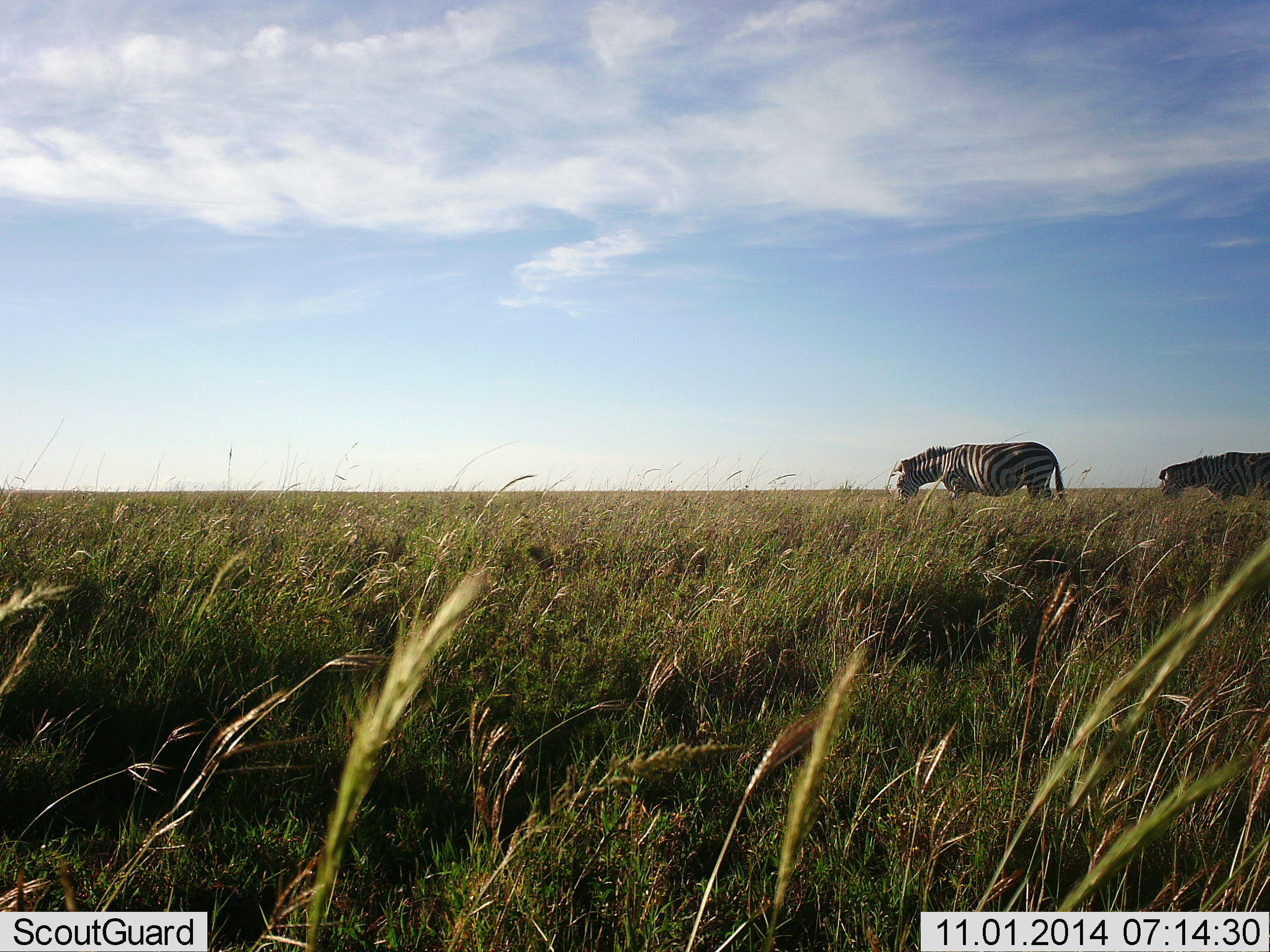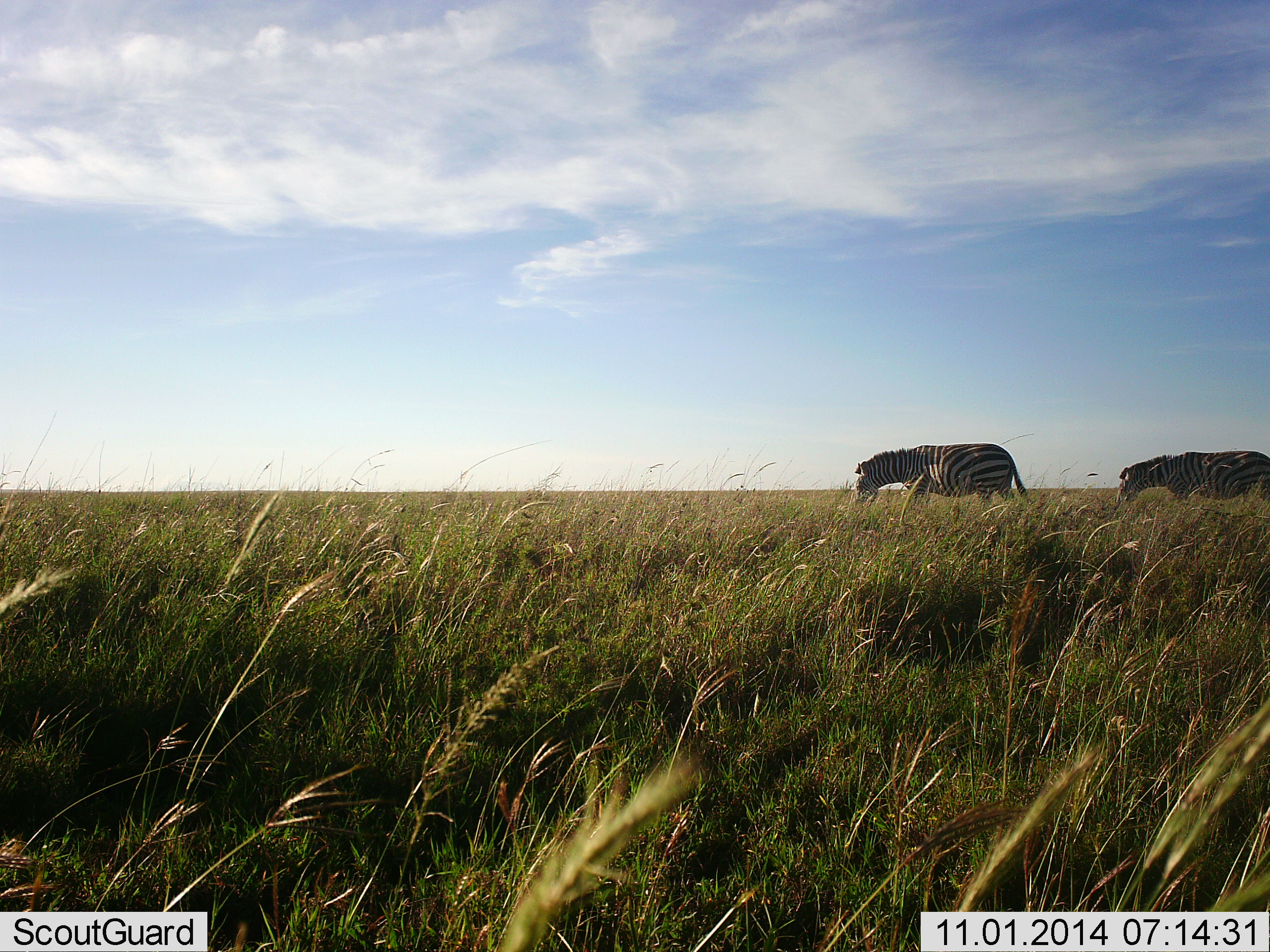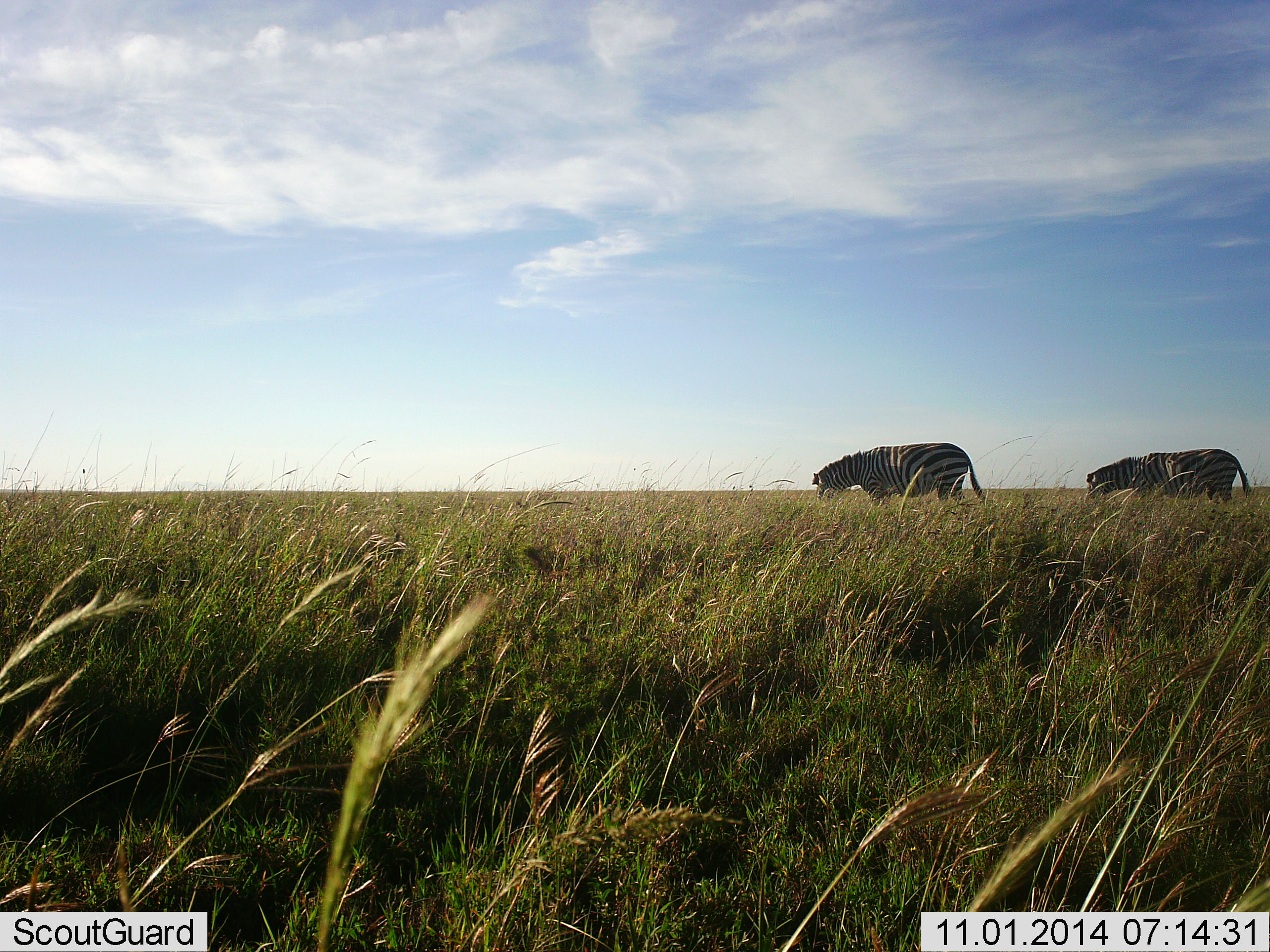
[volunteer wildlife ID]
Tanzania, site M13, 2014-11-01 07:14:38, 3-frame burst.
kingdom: Animalia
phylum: Chordata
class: Mammalia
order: Perissodactyla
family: Equidae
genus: Equus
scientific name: Equus quagga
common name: plains zebra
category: zebra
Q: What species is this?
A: Zebra (plains zebra) (Equus quagga).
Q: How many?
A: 2.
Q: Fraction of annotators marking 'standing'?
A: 10%.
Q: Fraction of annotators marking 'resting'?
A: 0%.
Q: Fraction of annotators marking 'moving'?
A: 70%.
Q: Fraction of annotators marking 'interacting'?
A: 0%.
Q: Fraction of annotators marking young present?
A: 0%.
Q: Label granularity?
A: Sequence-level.